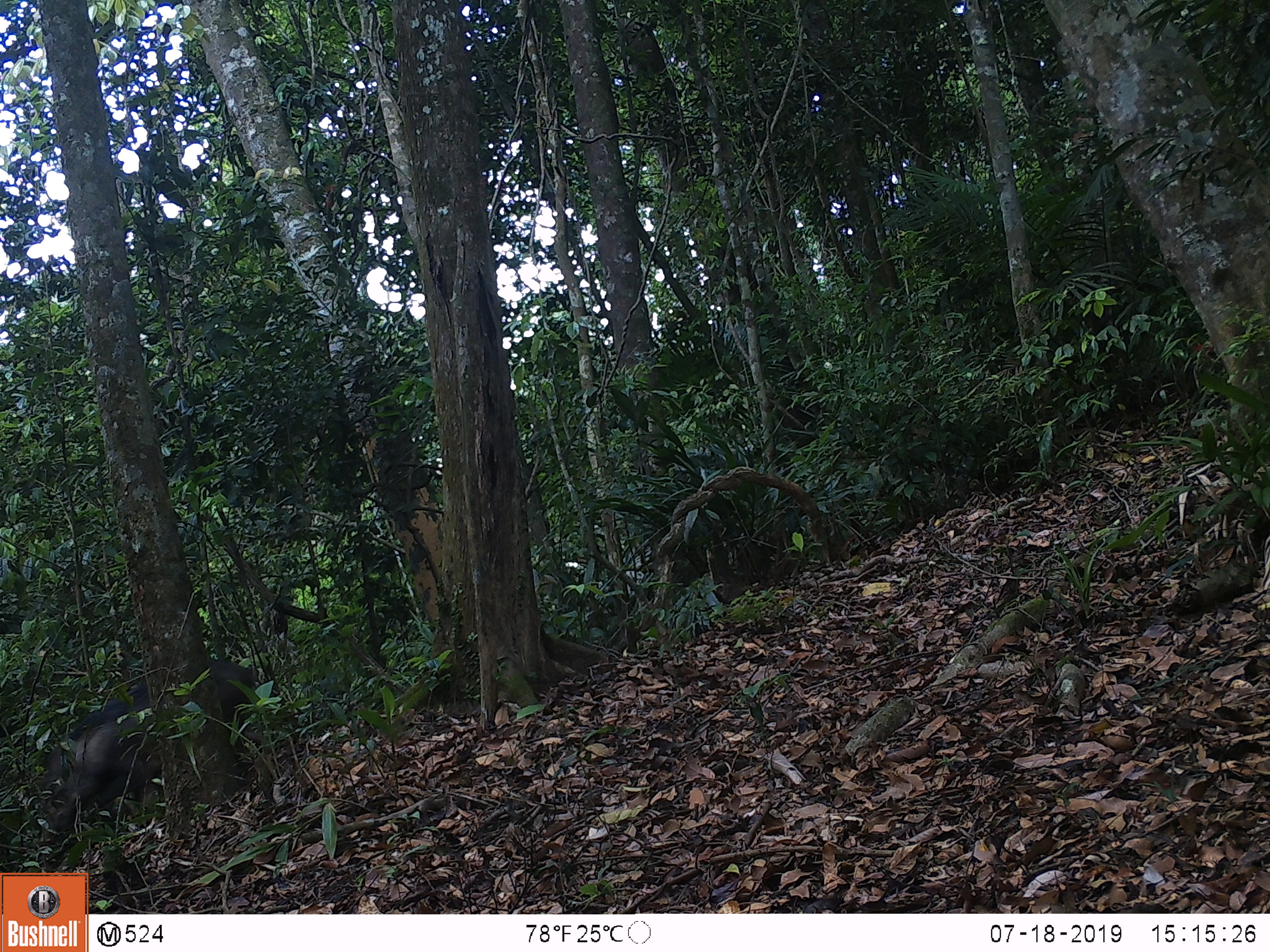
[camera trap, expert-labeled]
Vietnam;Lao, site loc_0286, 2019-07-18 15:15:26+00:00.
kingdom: Animalia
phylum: Chordata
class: Mammalia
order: Artiodactyla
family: Suidae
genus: Sus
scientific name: Sus scrofa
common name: eurasian wild pig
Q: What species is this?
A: Eurasian wild pig (Sus scrofa).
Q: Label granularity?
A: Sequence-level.